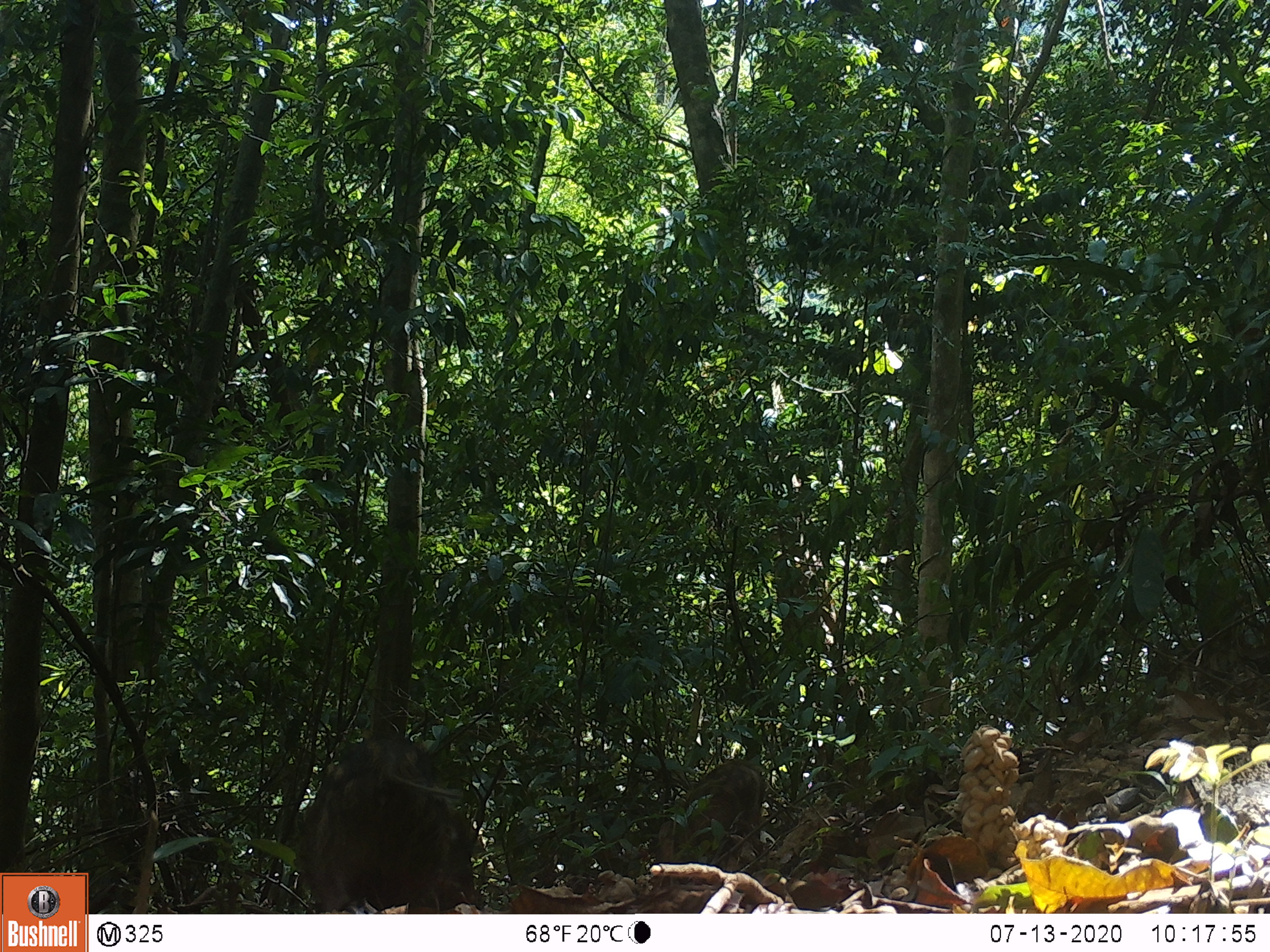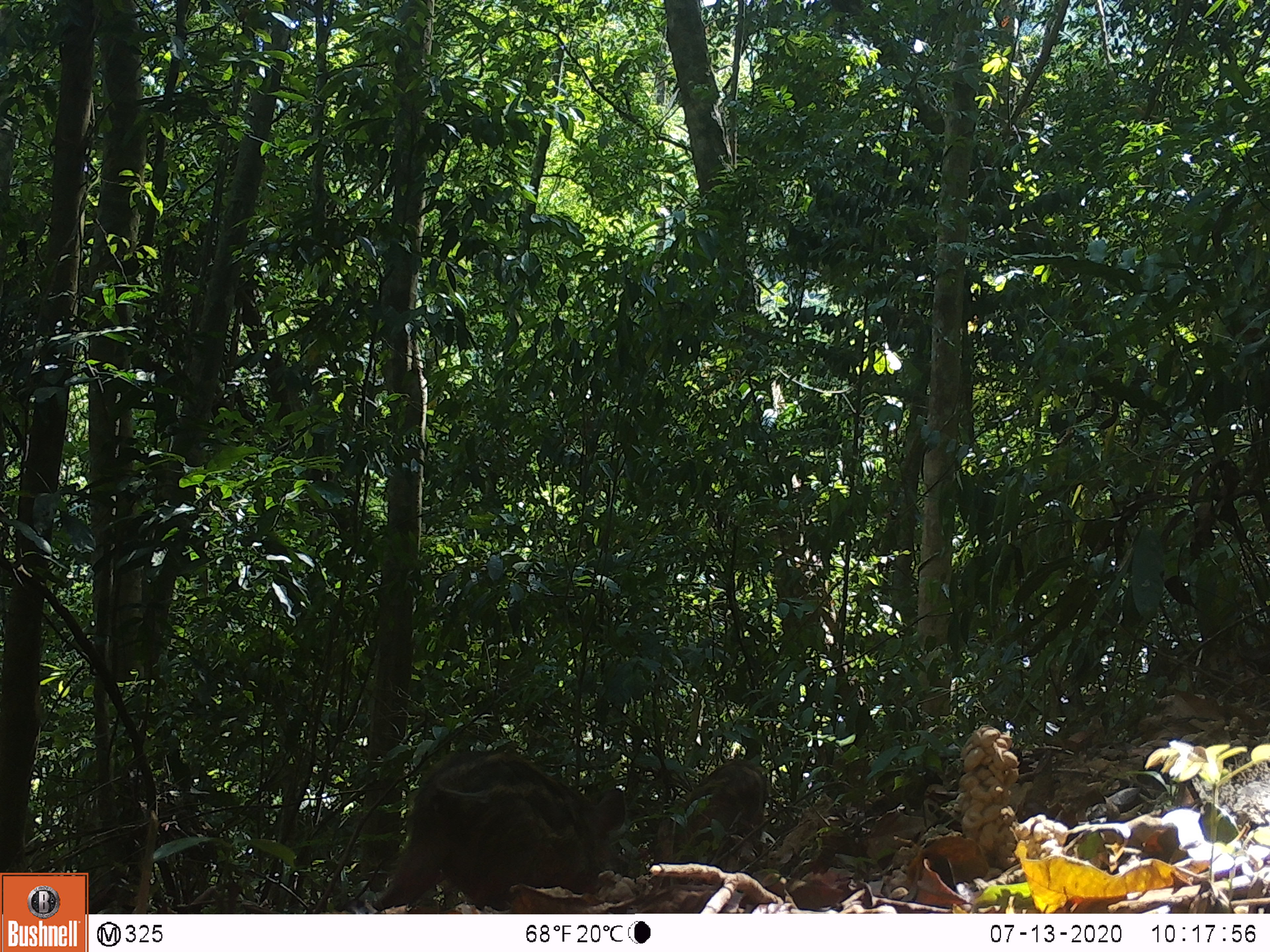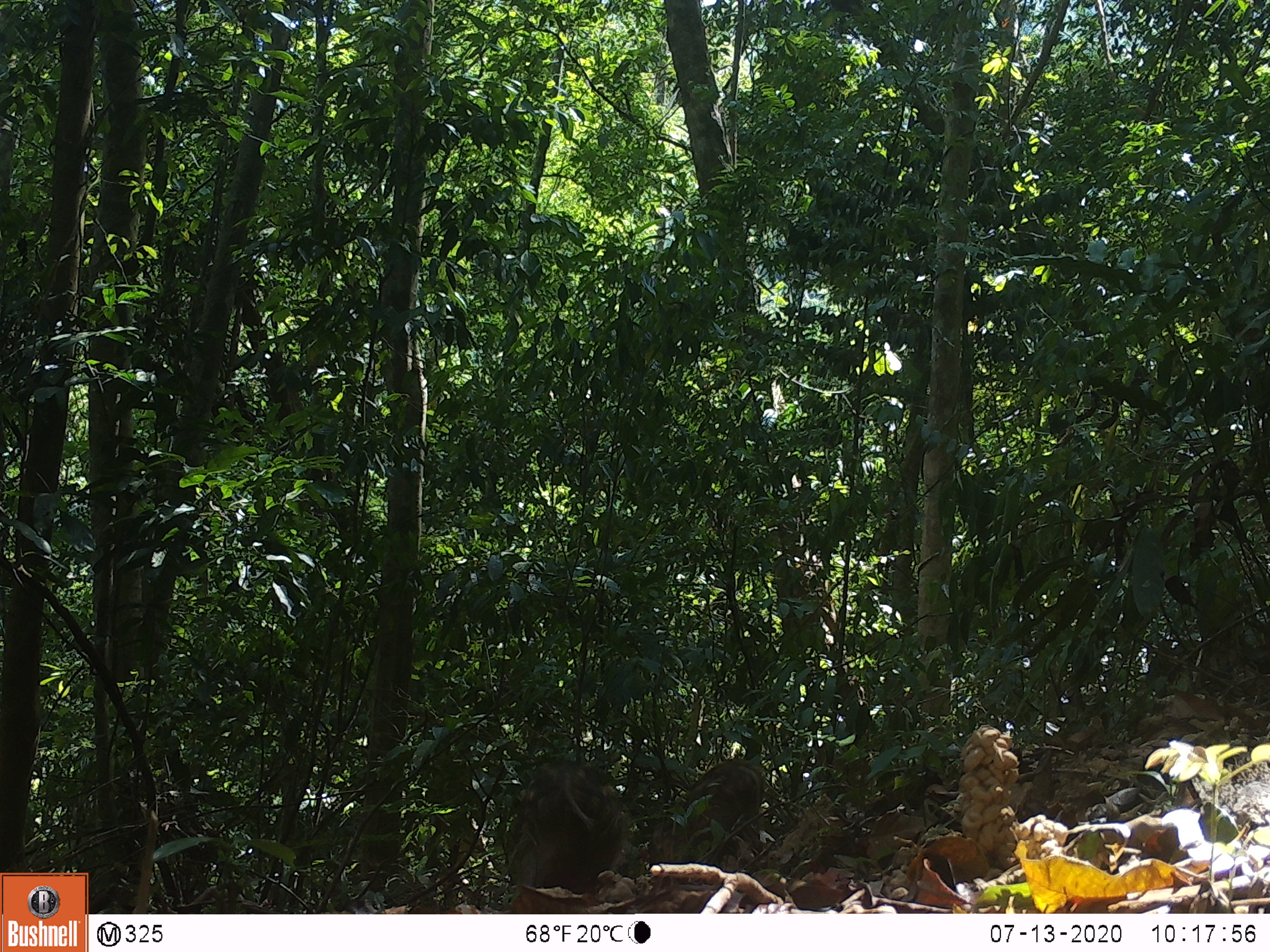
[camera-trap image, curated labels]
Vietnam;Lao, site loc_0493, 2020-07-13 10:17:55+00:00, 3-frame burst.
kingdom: Animalia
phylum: Chordata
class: Mammalia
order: Artiodactyla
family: Suidae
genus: Sus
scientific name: Sus scrofa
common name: eurasian wild pig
Eurasian wild pig (Sus scrofa). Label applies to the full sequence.